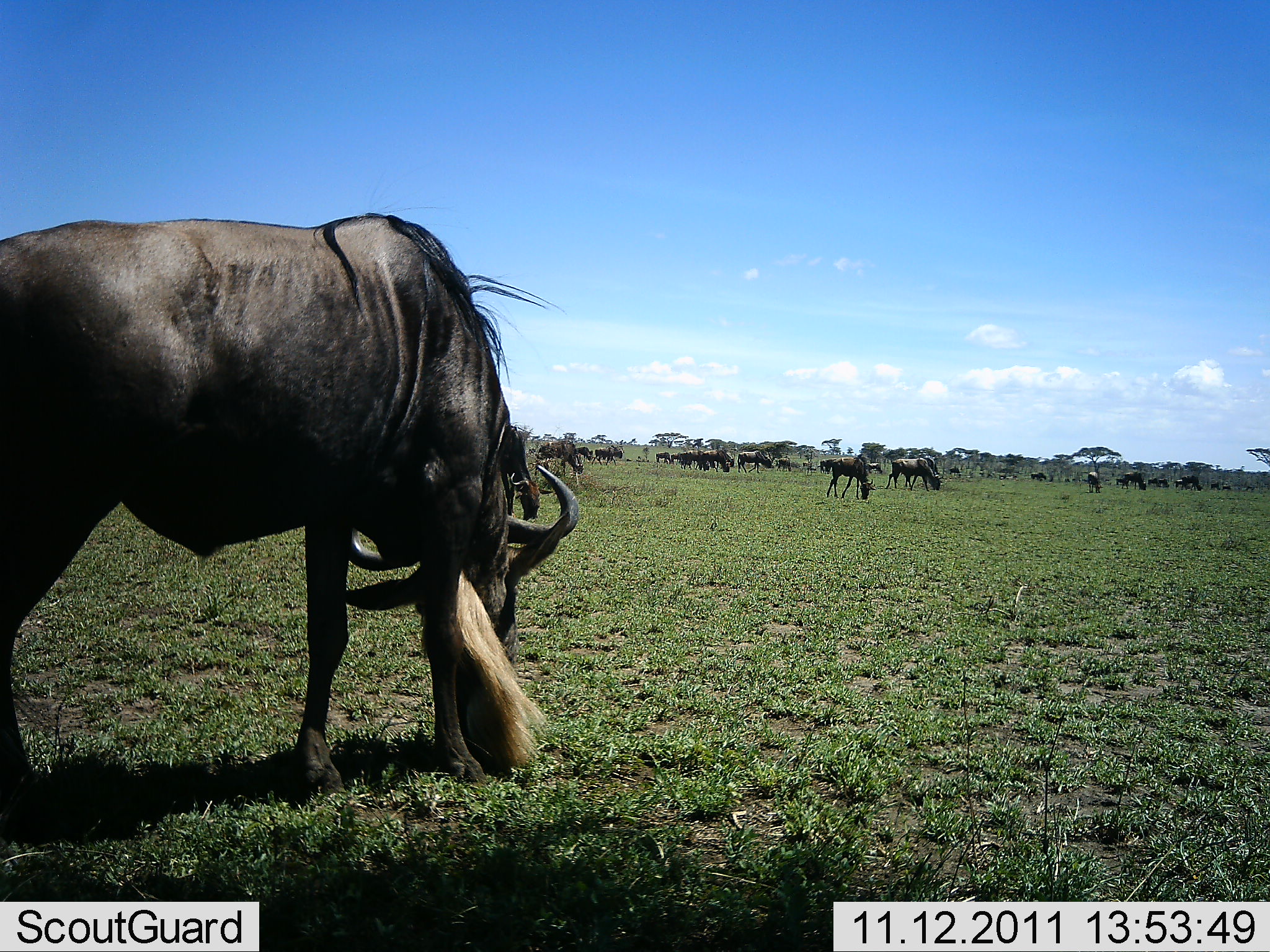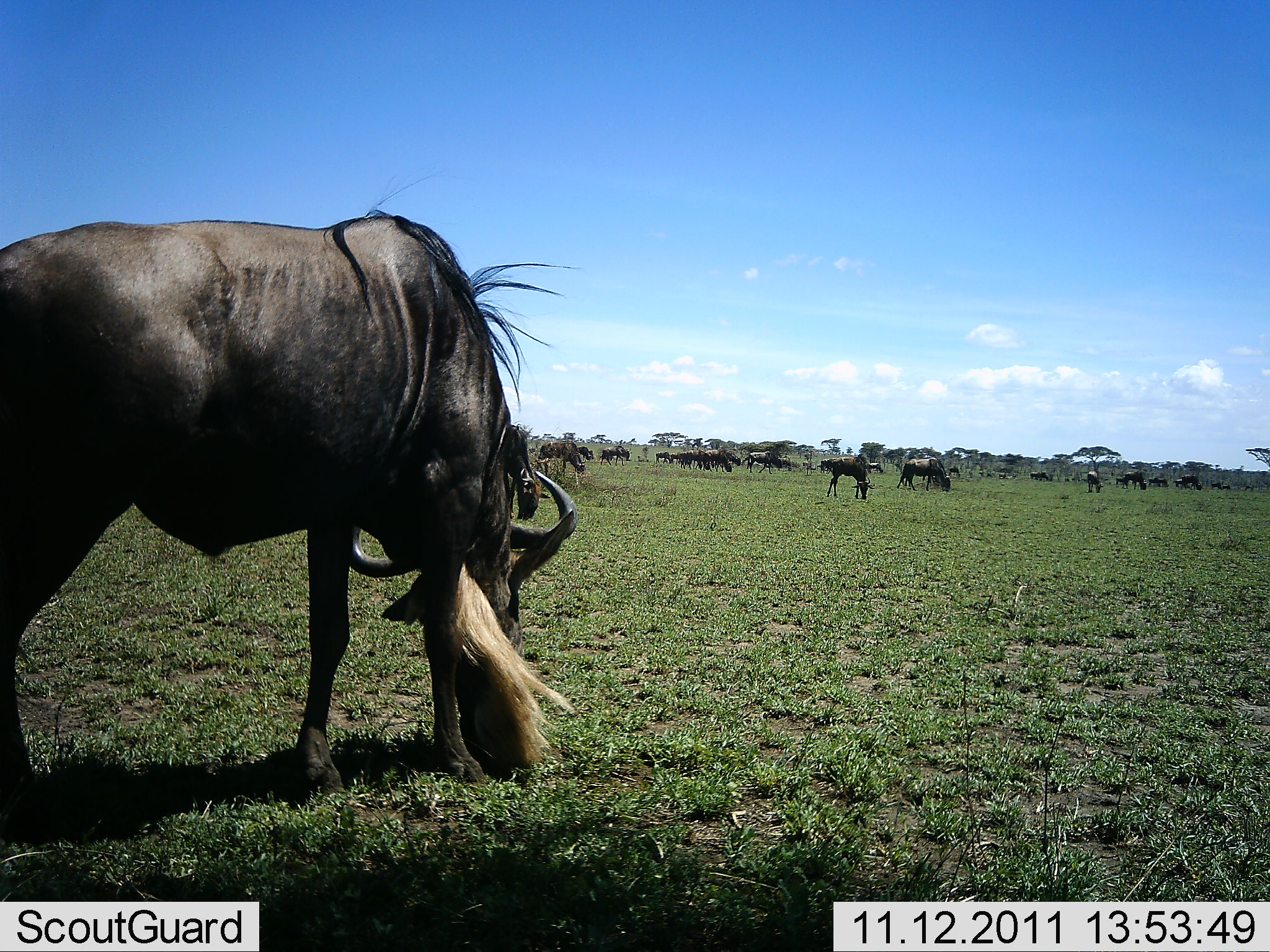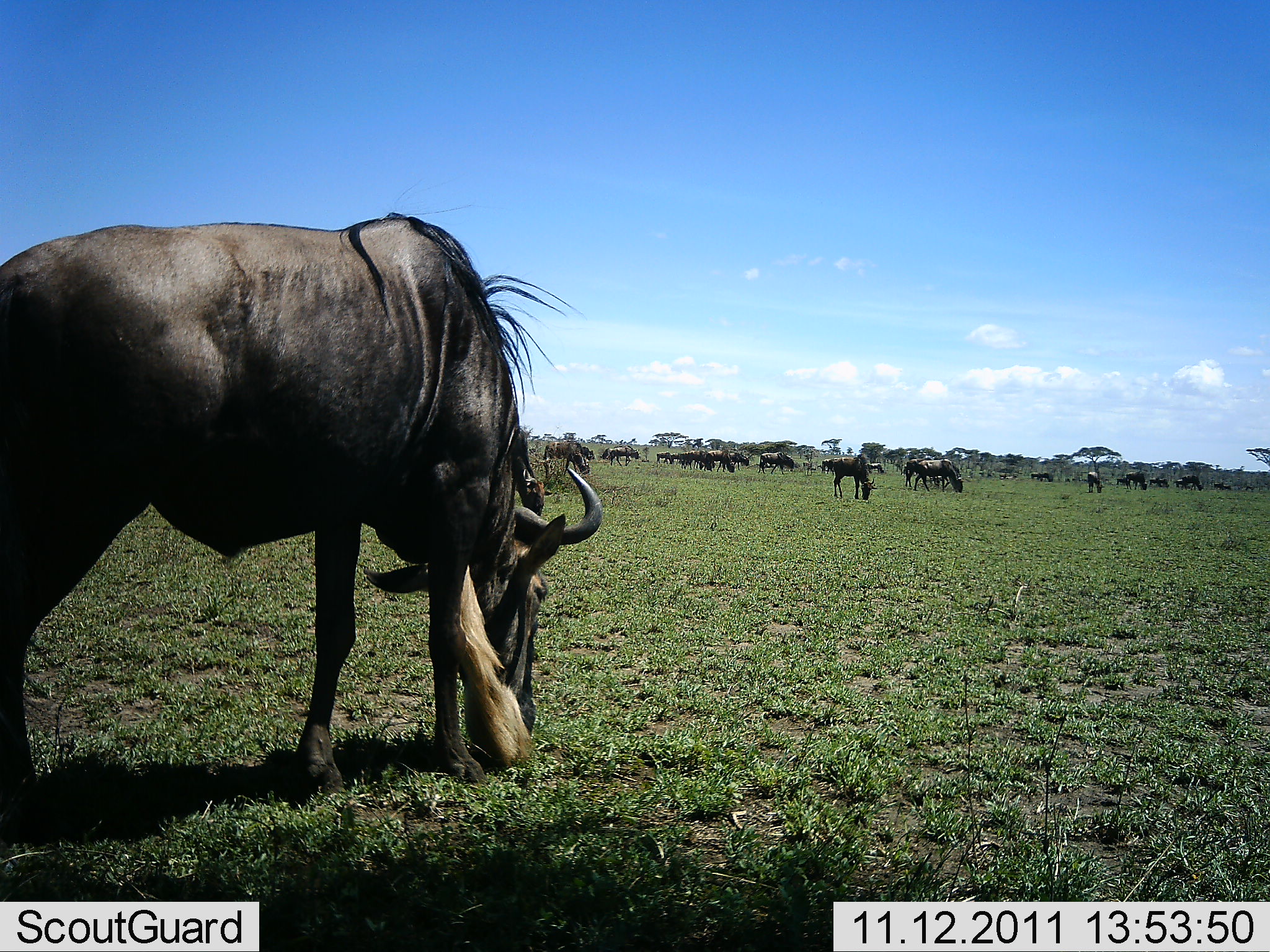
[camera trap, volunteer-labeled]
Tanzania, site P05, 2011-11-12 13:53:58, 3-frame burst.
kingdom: Animalia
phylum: Chordata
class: Mammalia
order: Artiodactyla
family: Bovidae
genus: Connochaetes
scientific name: Connochaetes taurinus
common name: blue wildebeest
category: wildebeest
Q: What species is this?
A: Wildebeest (blue wildebeest) (Connochaetes taurinus).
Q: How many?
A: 11-50.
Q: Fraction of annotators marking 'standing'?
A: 50%.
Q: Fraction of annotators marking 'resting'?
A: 10%.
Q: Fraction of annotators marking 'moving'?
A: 30%.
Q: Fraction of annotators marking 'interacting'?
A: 0%.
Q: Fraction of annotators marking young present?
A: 0%.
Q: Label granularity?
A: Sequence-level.